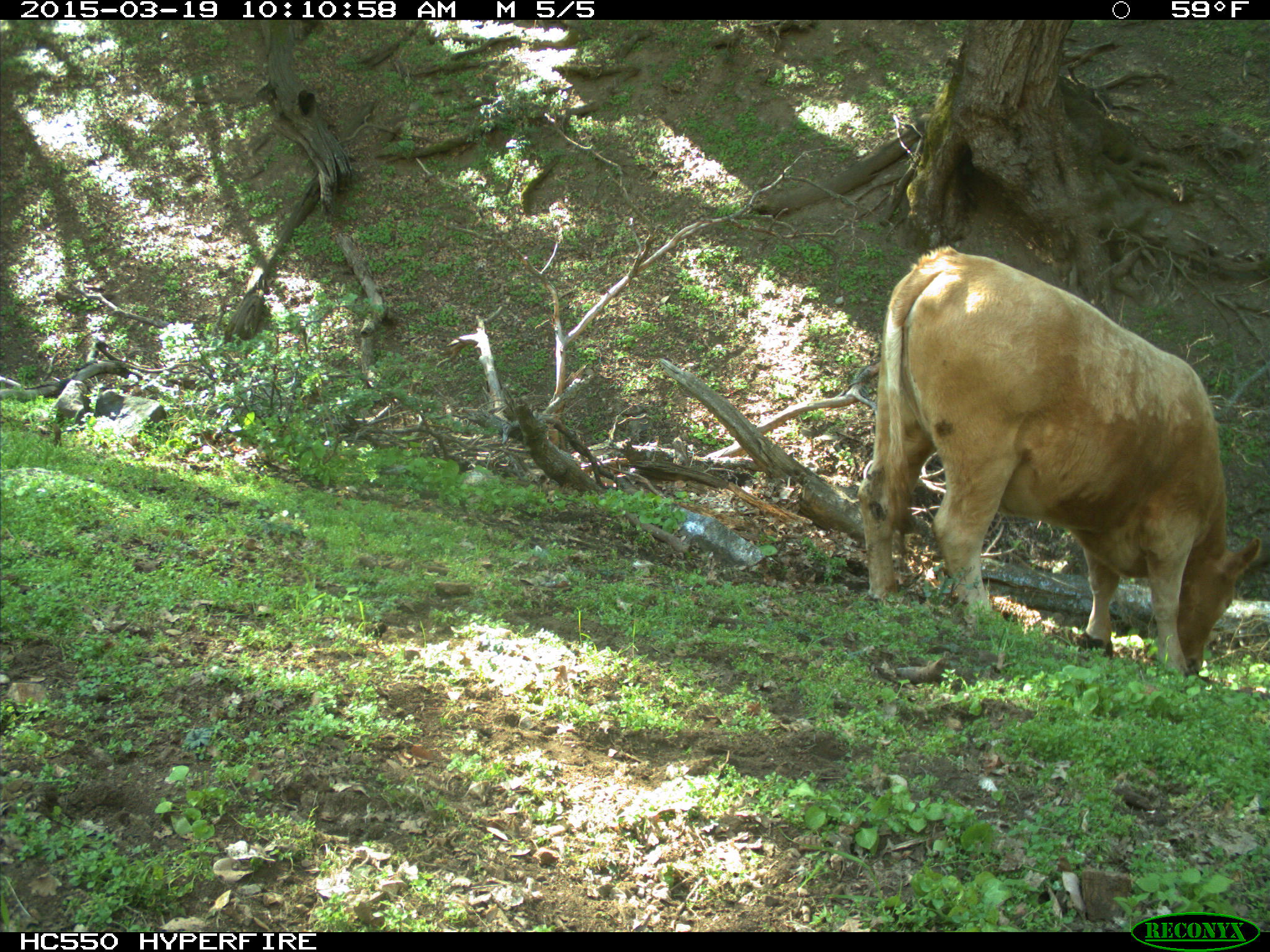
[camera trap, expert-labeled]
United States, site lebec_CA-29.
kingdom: Animalia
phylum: Chordata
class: Mammalia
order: Artiodactyla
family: Bovidae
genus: Bos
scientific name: Bos taurus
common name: domestic cow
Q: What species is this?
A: Bos taurus (domestic cow).